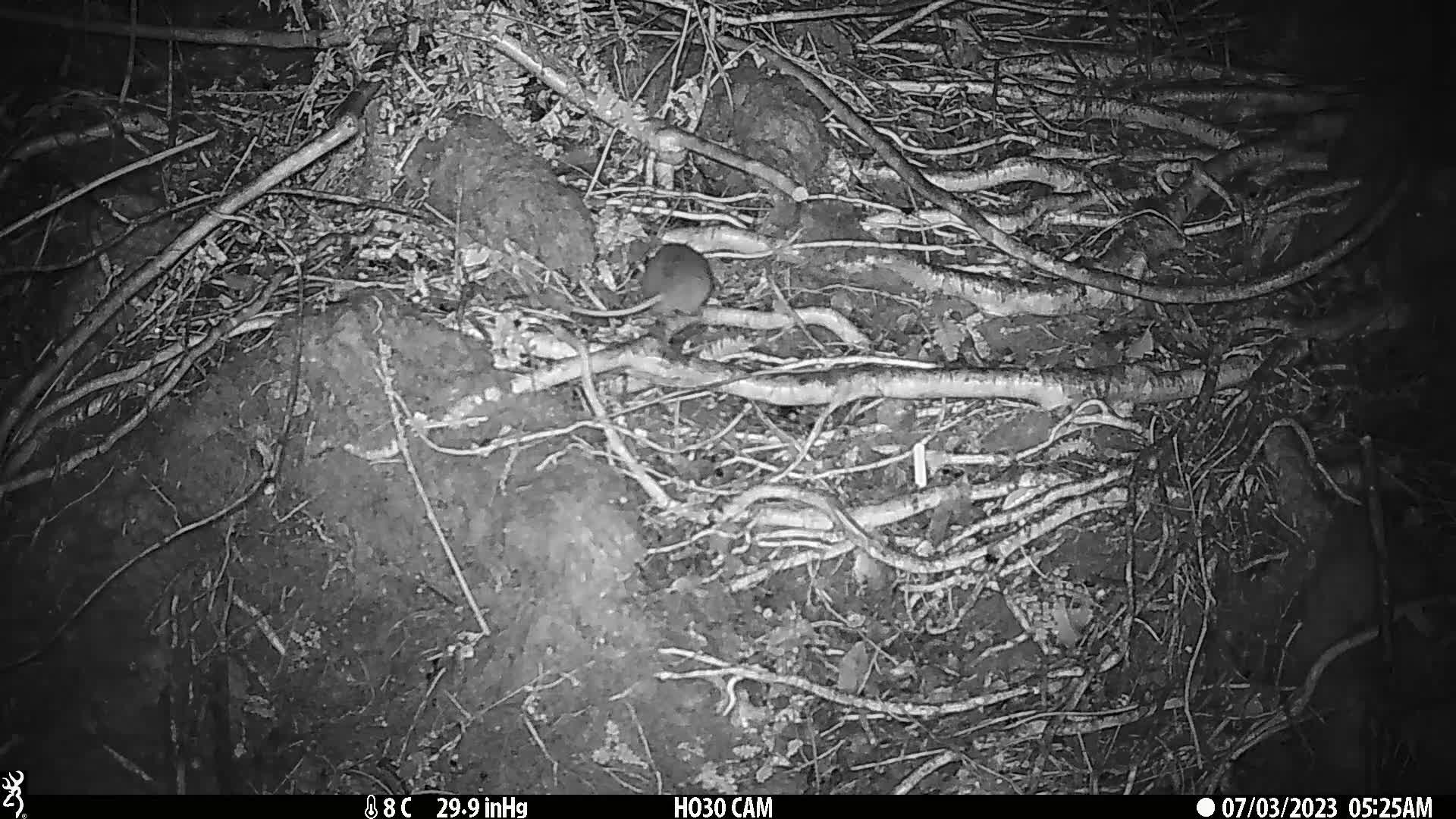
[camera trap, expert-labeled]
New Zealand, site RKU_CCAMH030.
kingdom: Animalia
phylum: Chordata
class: Mammalia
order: Rodentia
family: Muridae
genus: Rattus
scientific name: Rattus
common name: rat